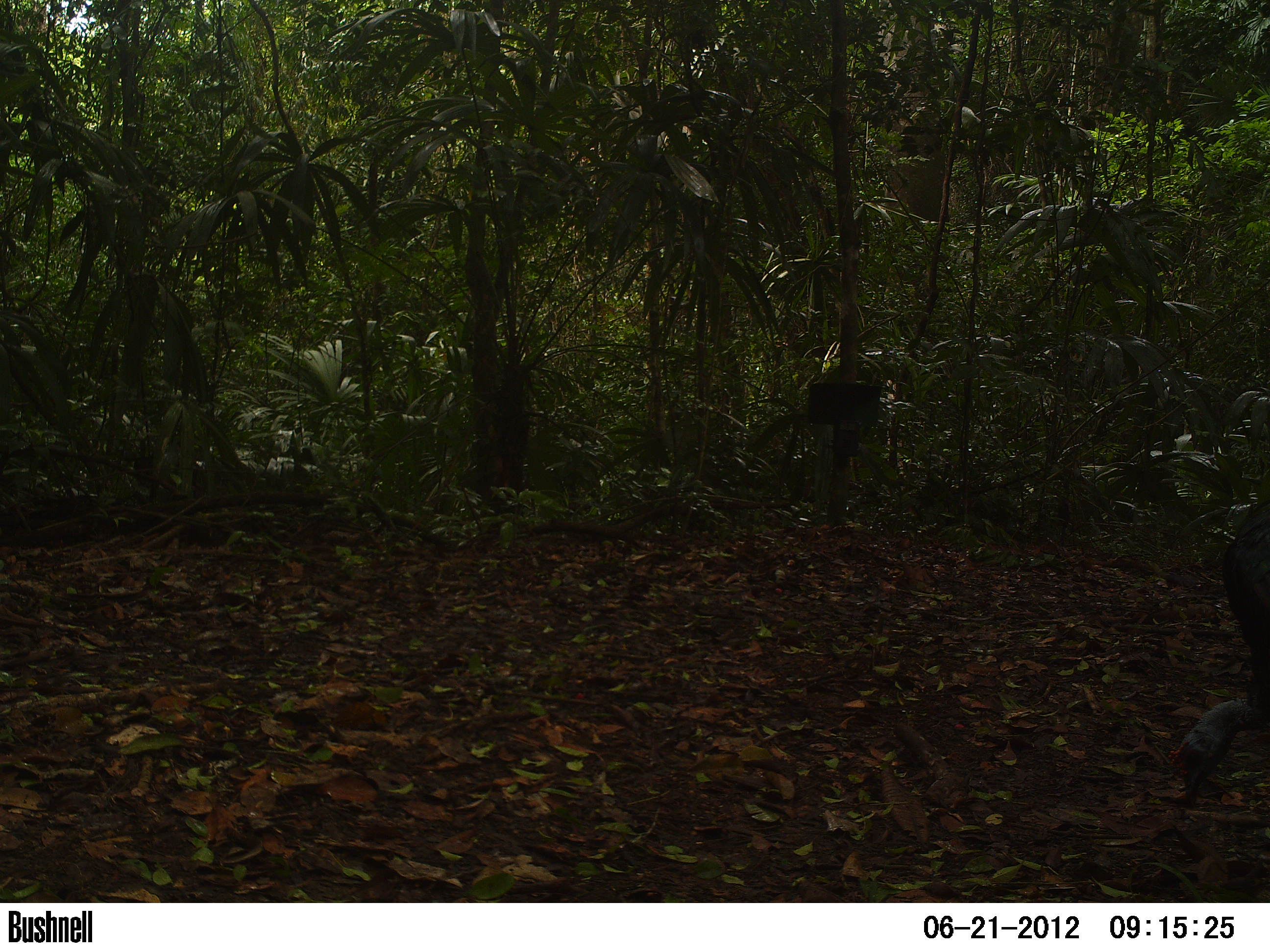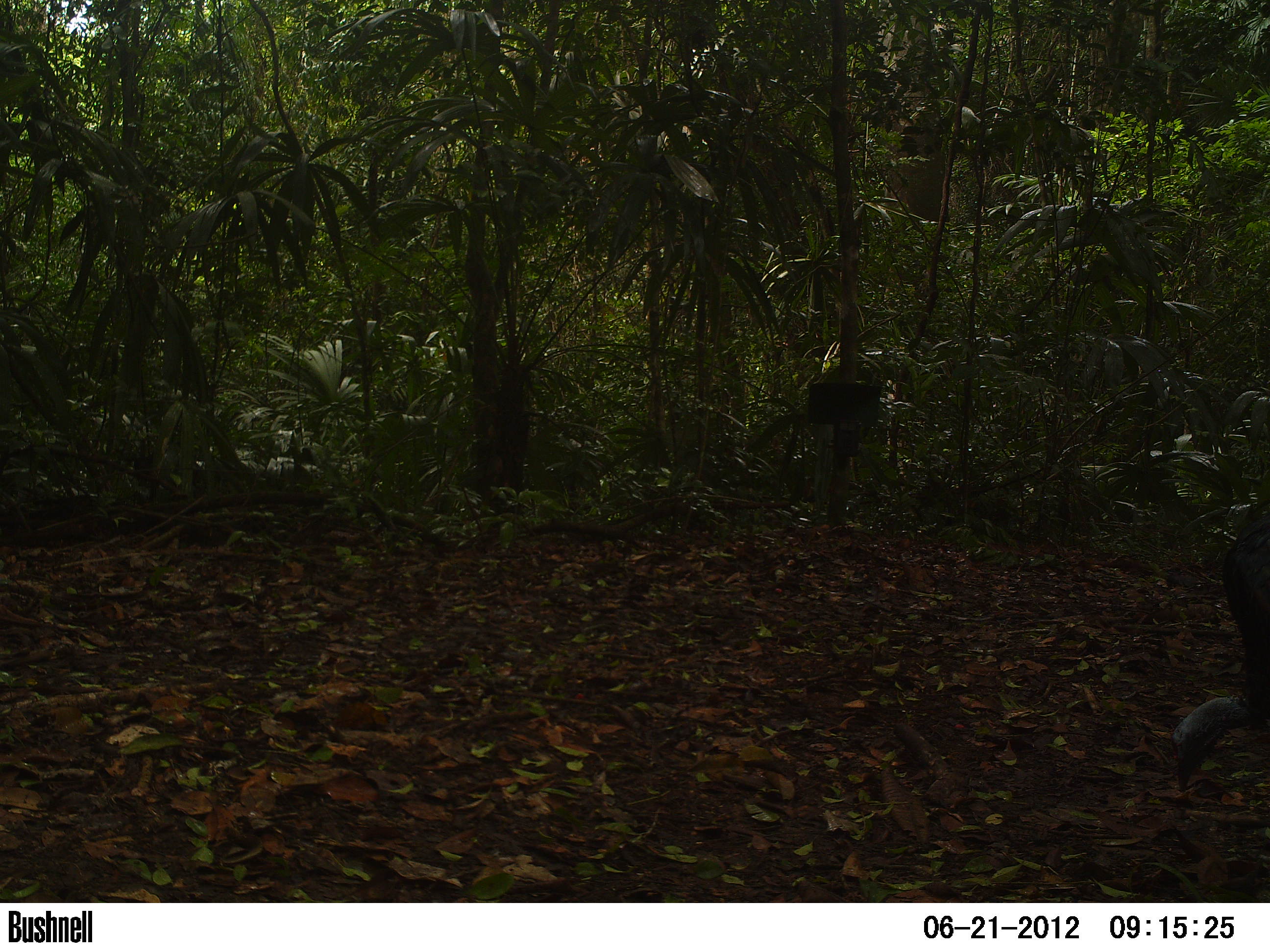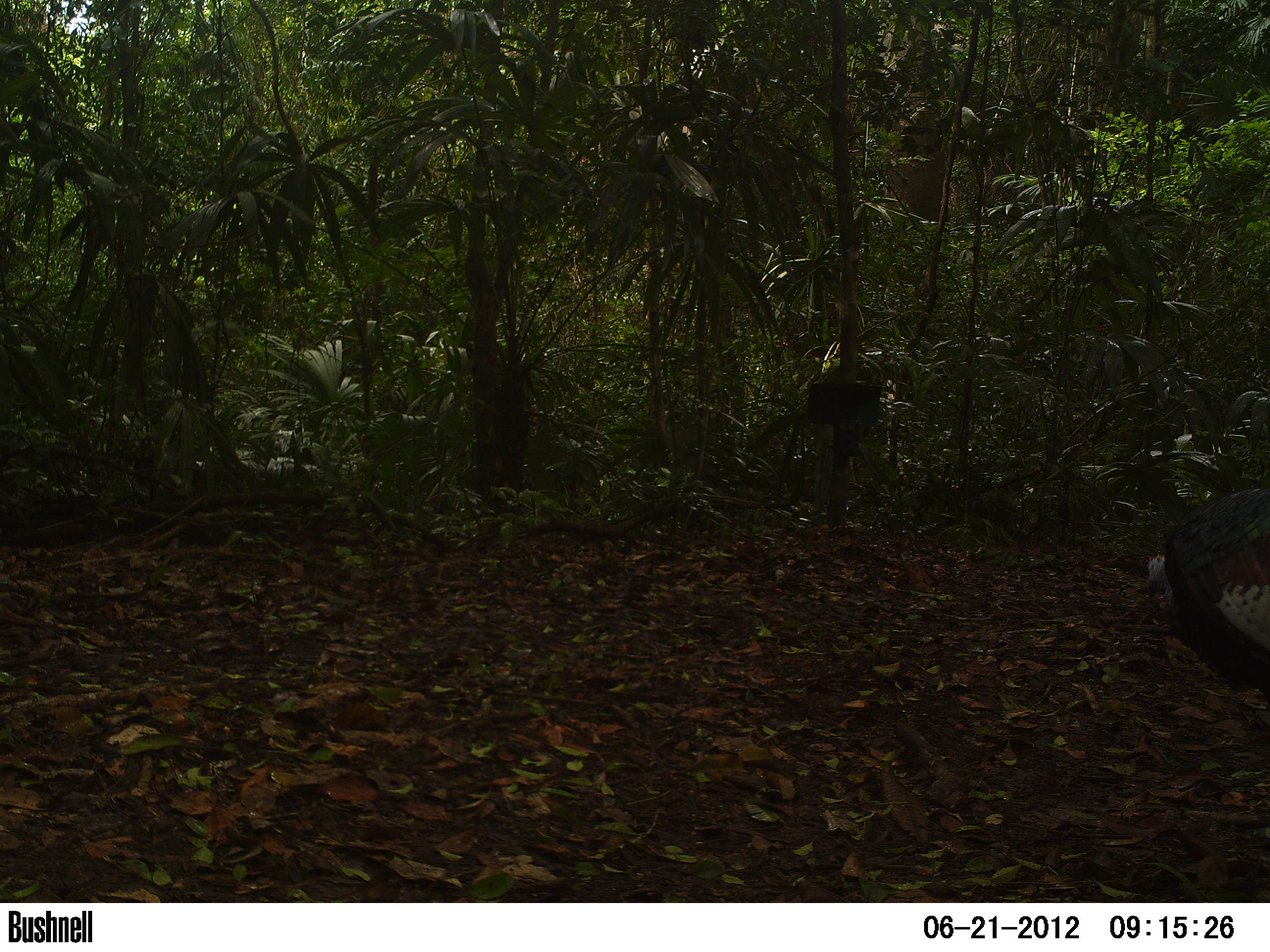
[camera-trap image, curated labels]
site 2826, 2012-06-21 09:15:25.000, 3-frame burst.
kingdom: Animalia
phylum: Chordata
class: Aves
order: Galliformes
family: Phasianidae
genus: Meleagris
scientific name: Meleagris ocellata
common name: ocellated turkey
Meleagris ocellata (ocellated turkey), count 1, age adult.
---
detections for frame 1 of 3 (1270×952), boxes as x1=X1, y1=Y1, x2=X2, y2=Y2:
meleagris ocellata: x1=1167, y1=504, x2=1270, y2=807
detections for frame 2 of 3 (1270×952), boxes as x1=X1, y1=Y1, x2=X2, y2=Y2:
meleagris ocellata: x1=1168, y1=493, x2=1270, y2=790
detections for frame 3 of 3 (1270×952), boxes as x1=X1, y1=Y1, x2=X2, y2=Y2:
meleagris ocellata: x1=1142, y1=486, x2=1270, y2=711